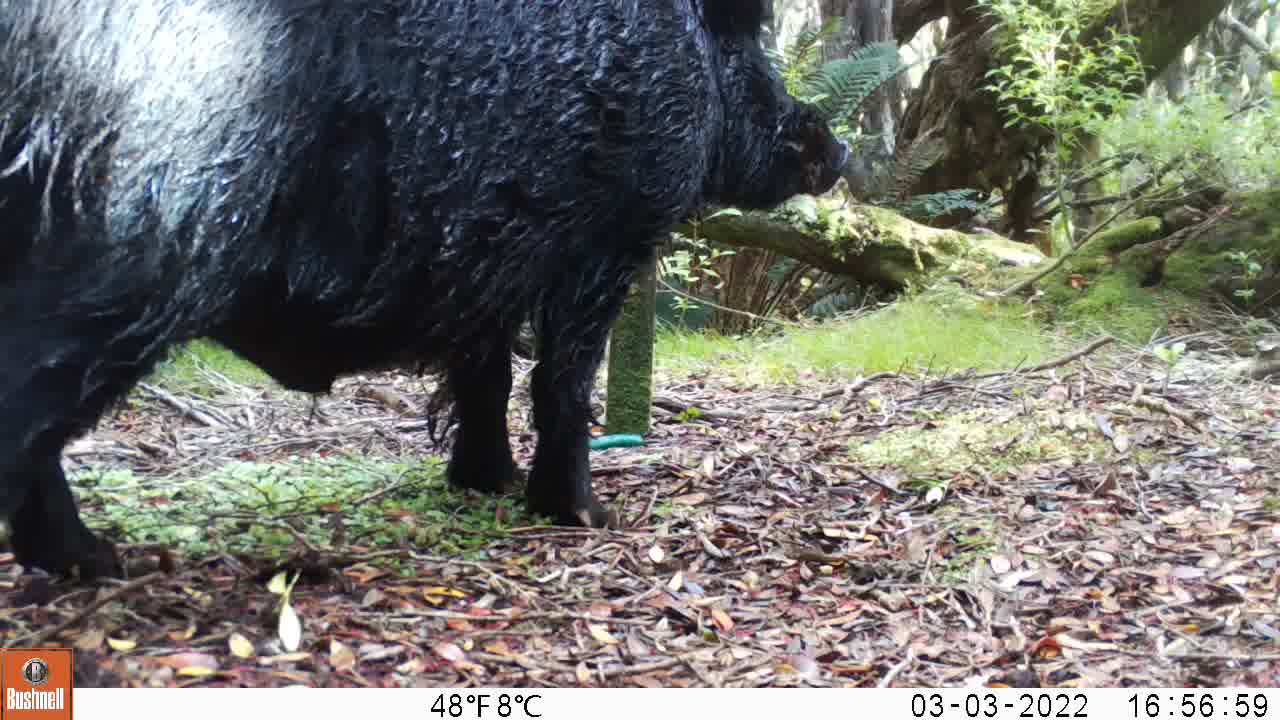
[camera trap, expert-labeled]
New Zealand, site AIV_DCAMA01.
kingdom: Animalia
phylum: Chordata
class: Mammalia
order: Artiodactyla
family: Suidae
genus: Sus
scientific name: Sus scrofa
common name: pig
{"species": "pig (Sus scrofa)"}